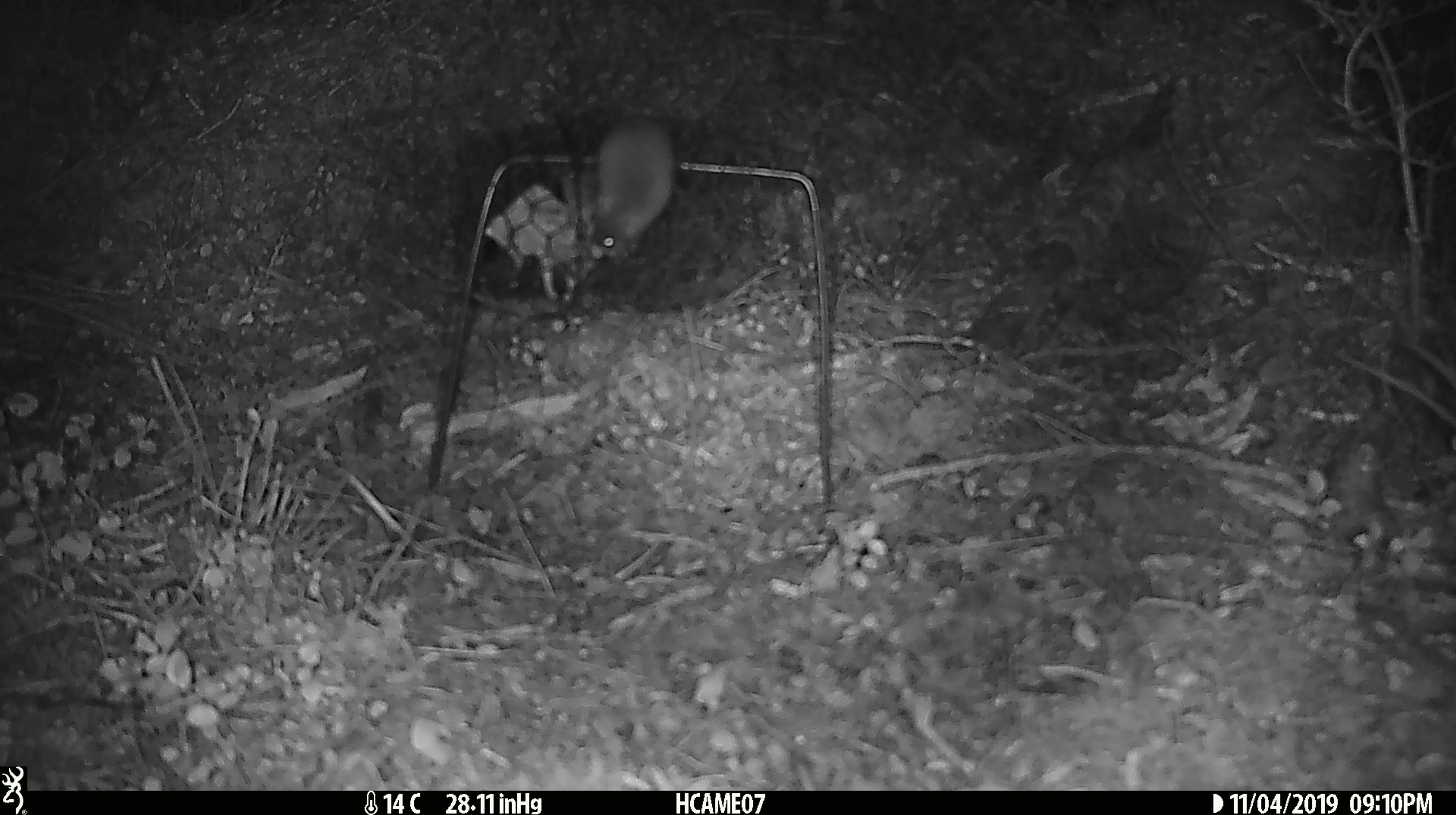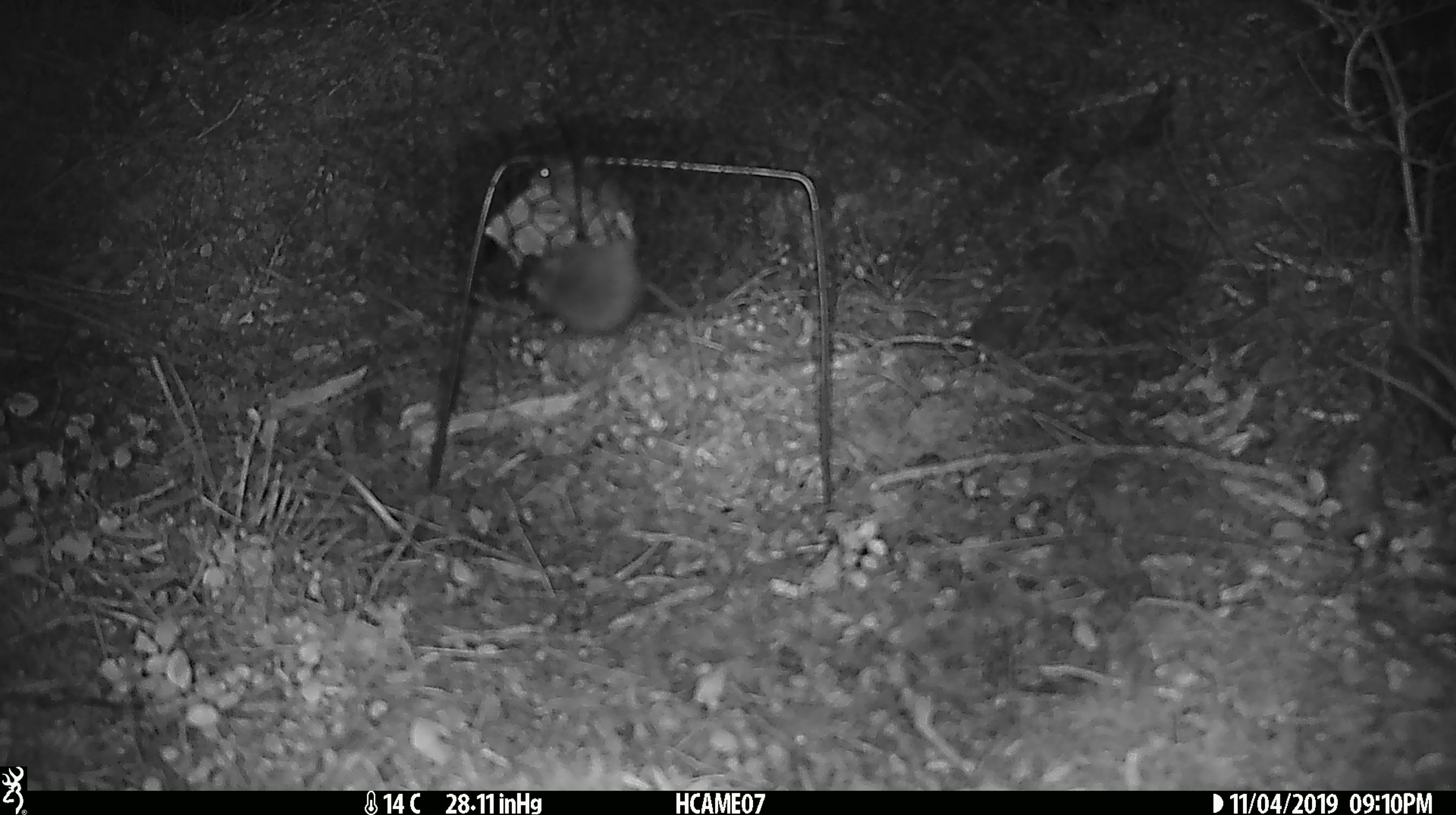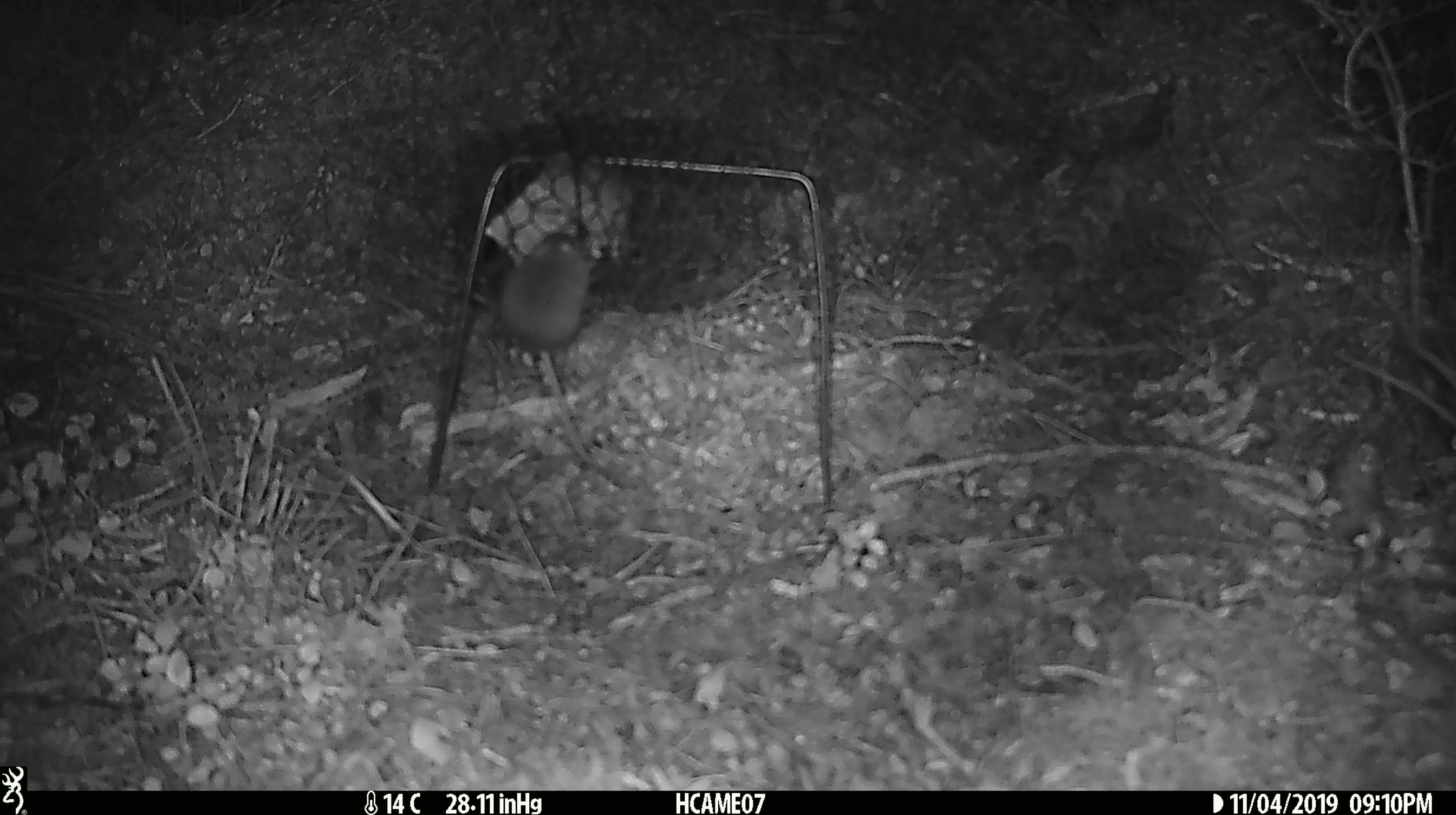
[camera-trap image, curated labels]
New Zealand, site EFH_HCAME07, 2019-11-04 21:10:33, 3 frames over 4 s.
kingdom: Animalia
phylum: Chordata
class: Mammalia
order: Rodentia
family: Muridae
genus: Mus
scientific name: Mus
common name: mouse